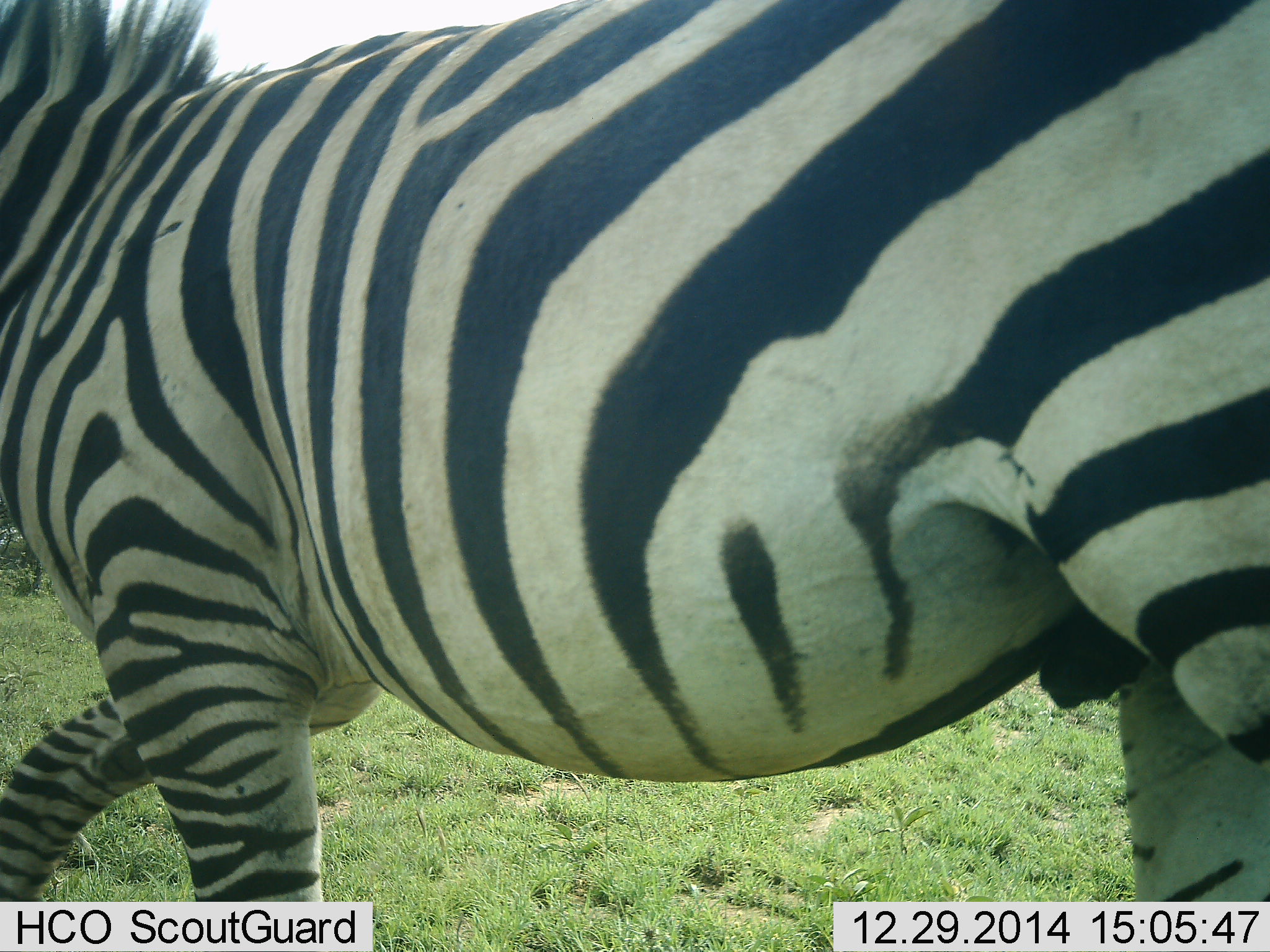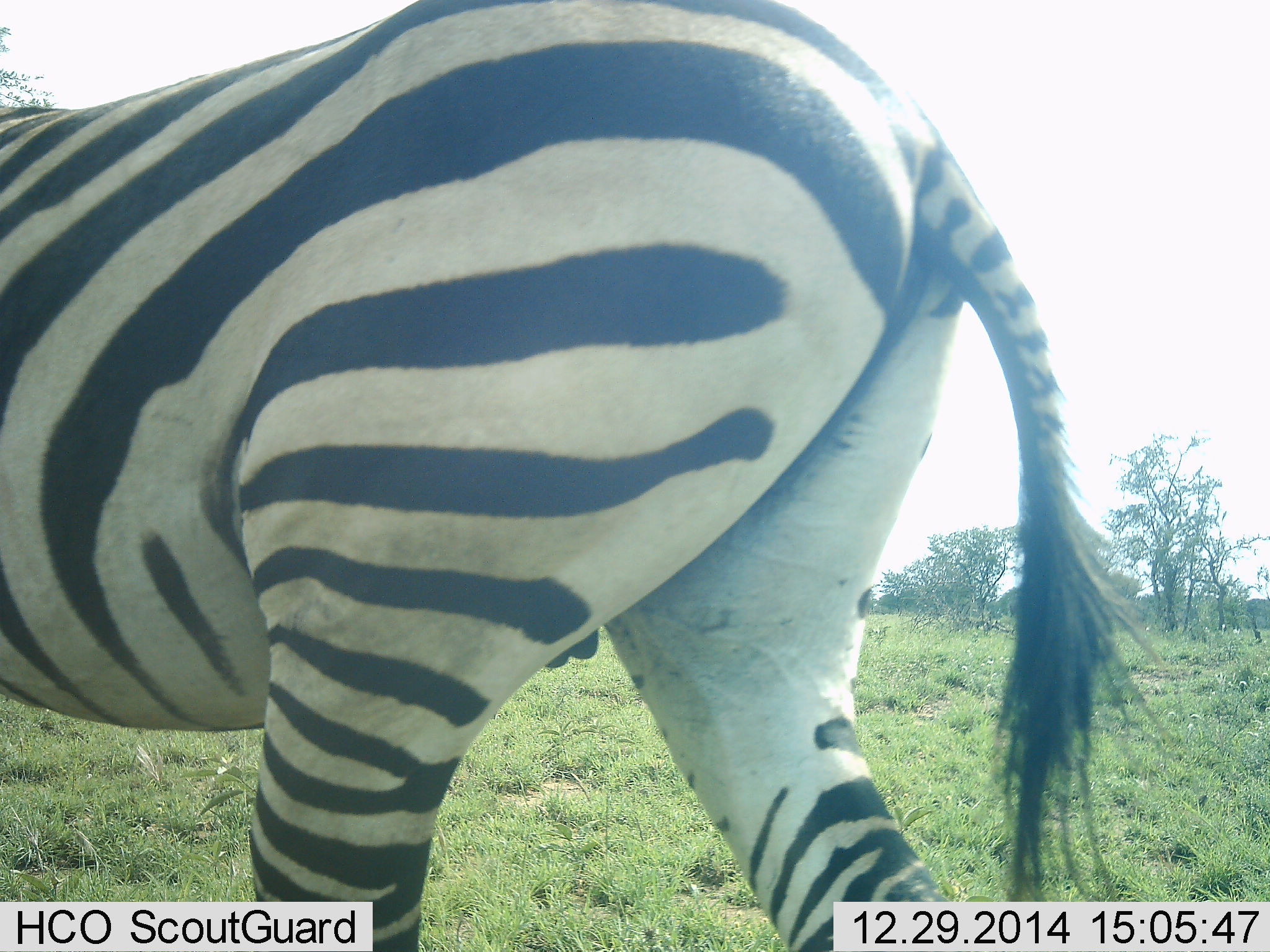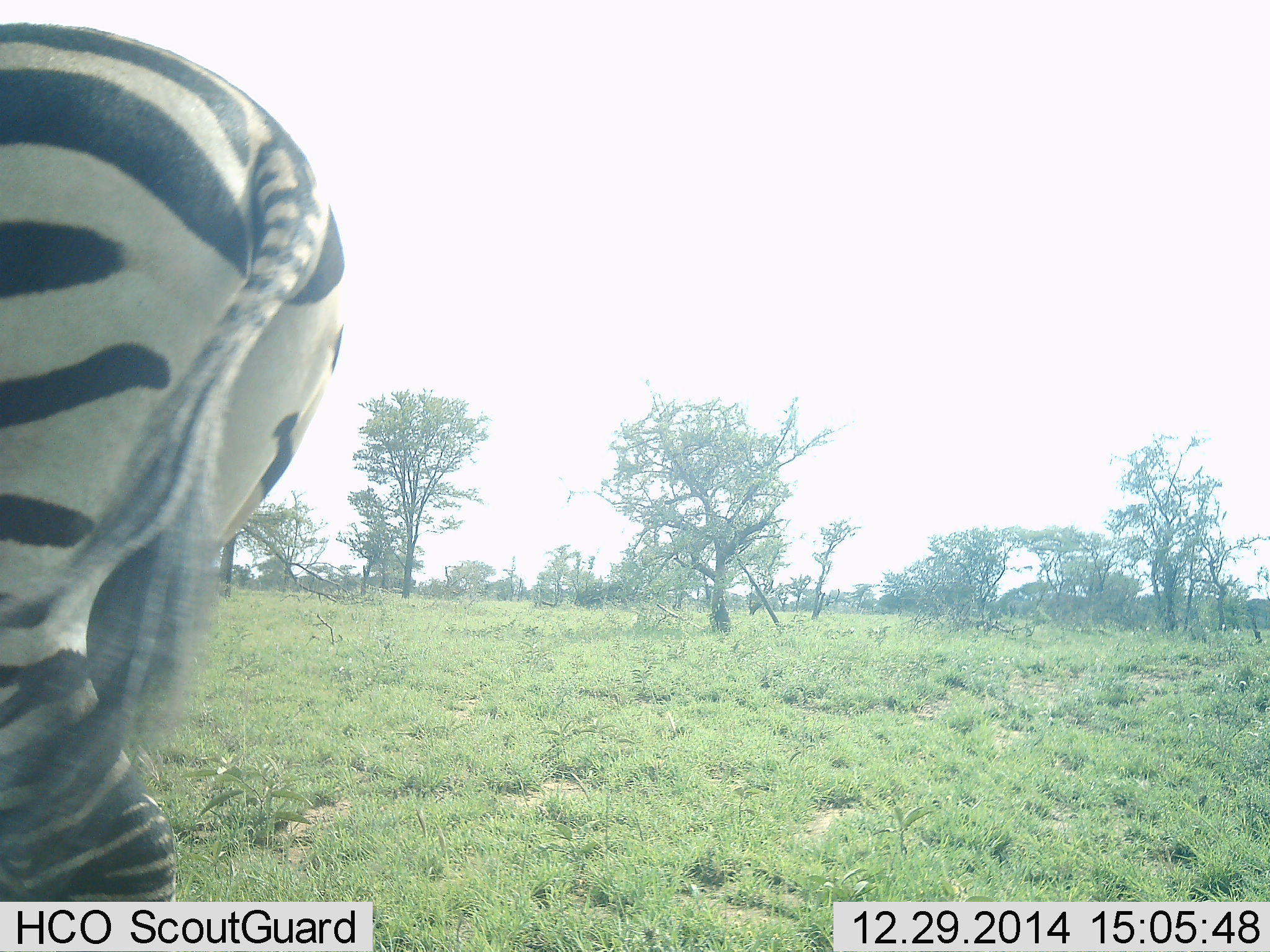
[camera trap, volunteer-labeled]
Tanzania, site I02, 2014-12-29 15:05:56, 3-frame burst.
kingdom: Animalia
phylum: Chordata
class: Mammalia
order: Perissodactyla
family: Equidae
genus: Equus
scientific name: Equus quagga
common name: plains zebra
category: zebra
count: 1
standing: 10%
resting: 0%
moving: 100%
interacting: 0%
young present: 0%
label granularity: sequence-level